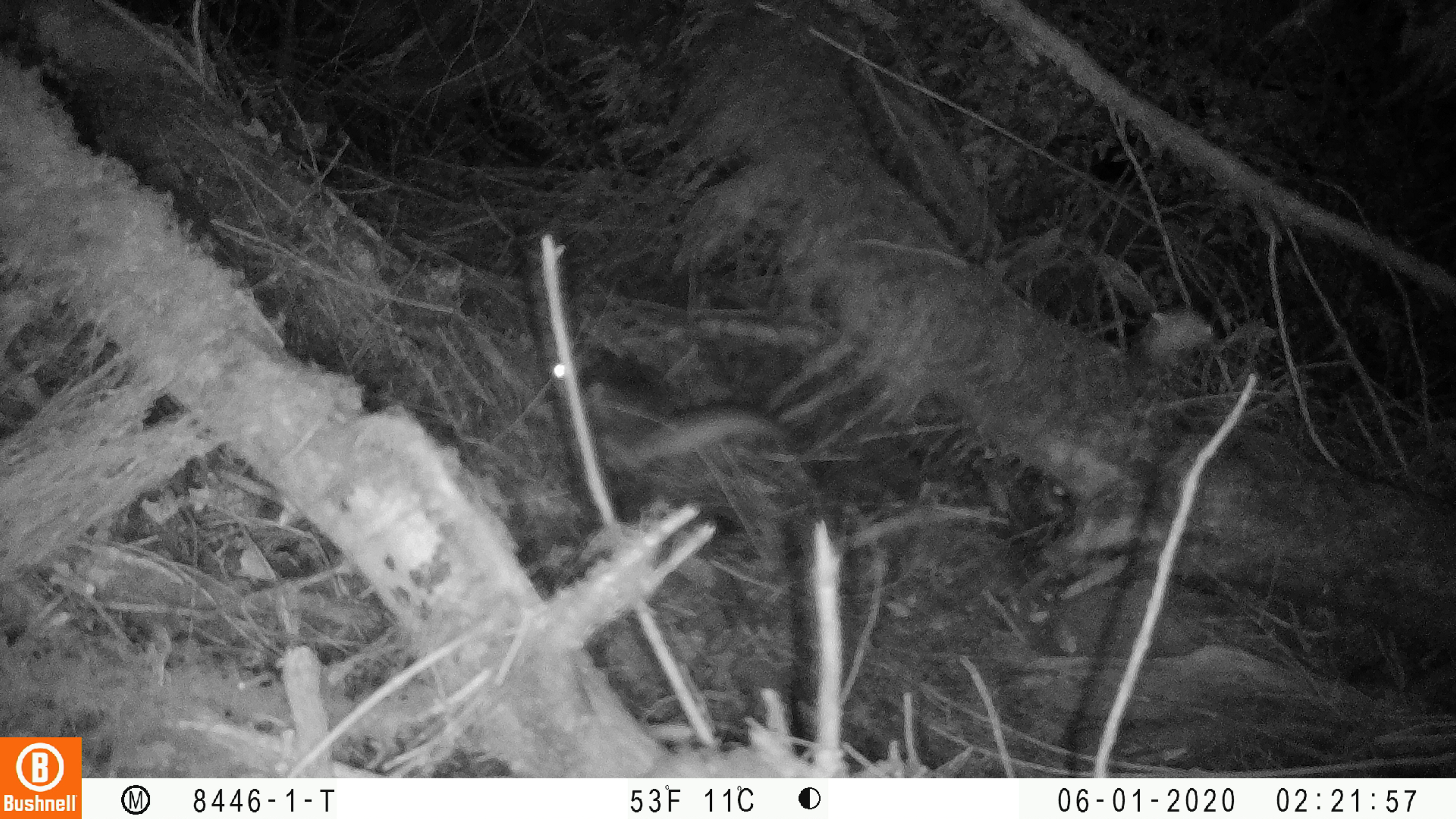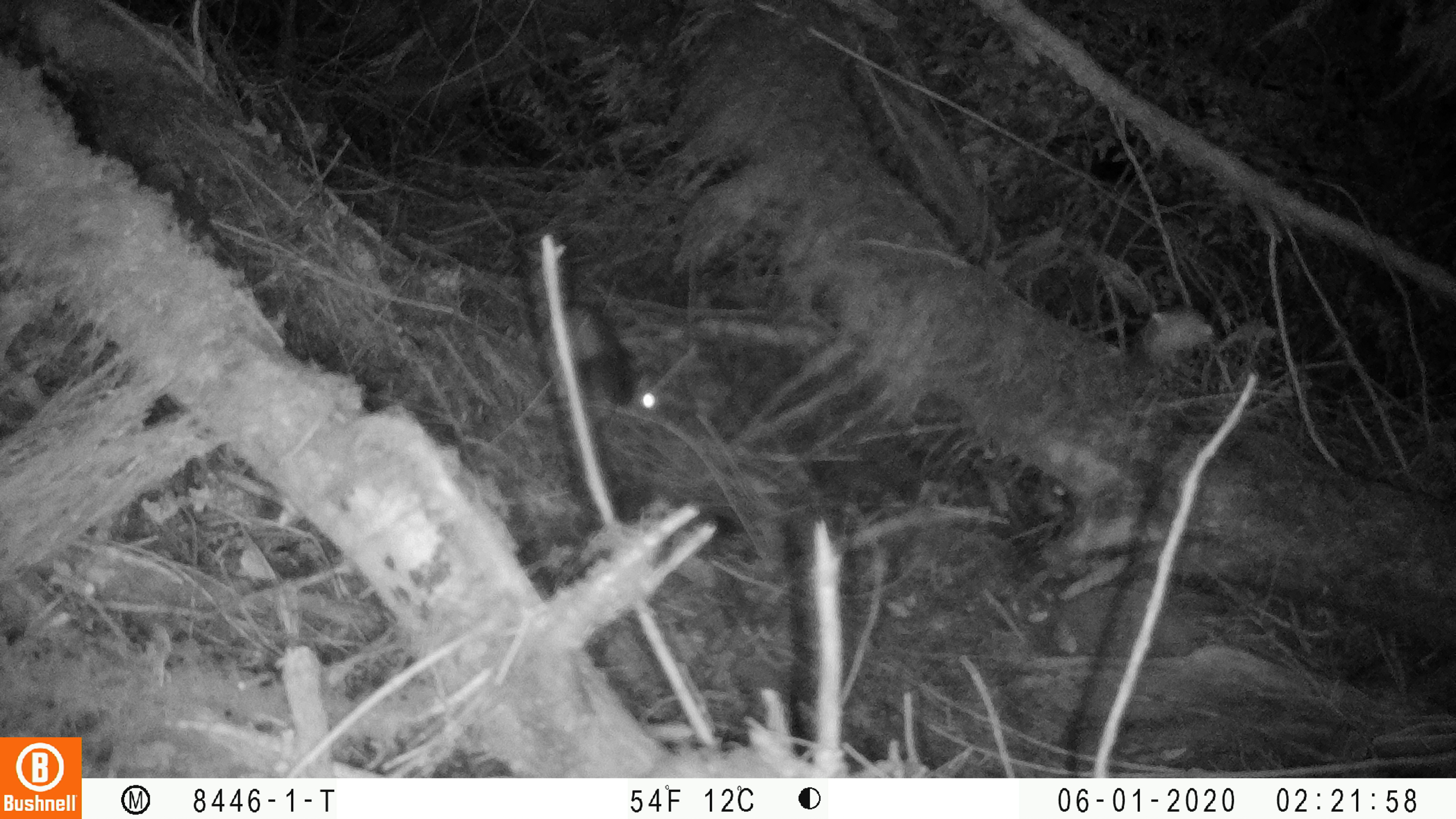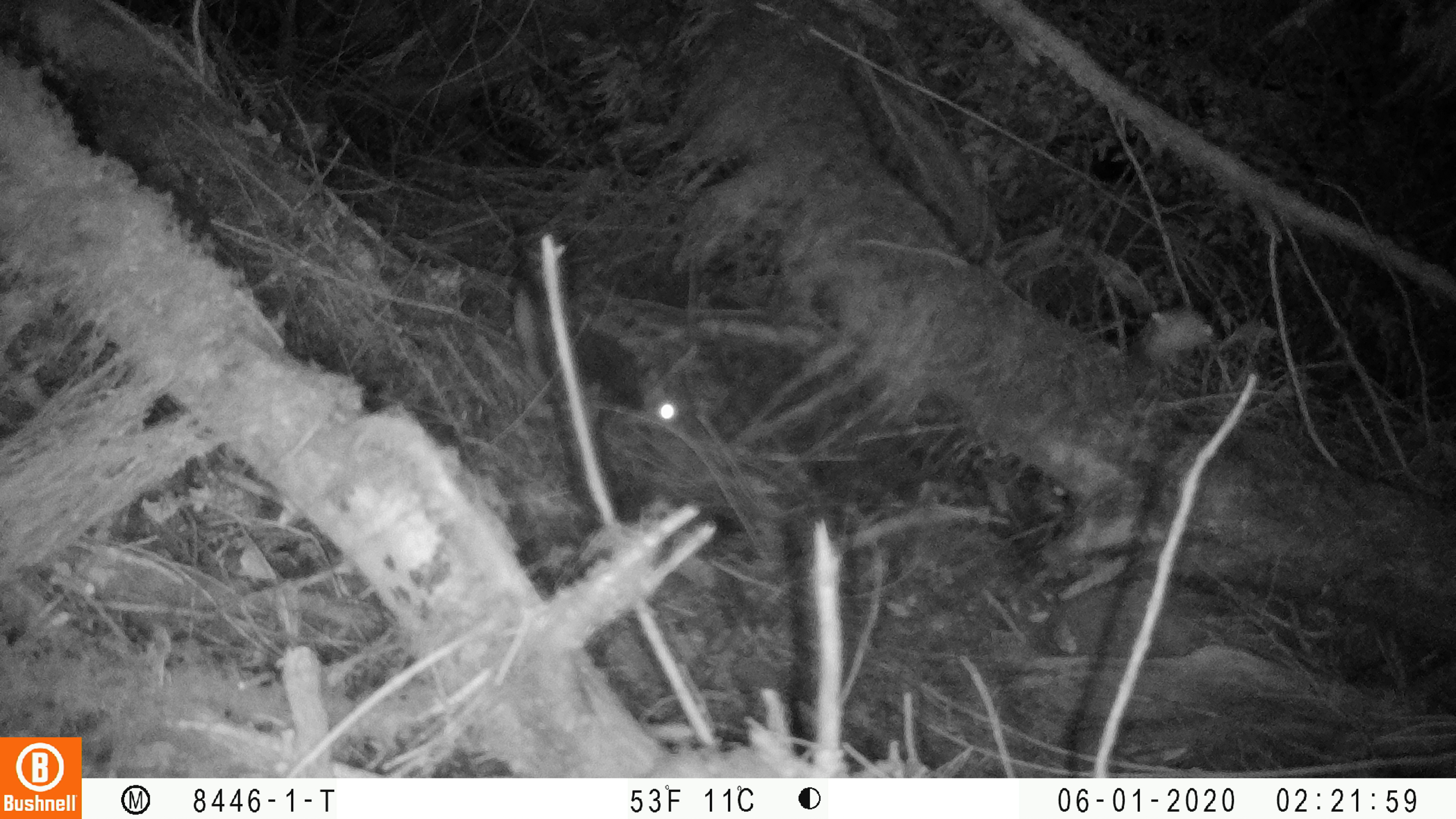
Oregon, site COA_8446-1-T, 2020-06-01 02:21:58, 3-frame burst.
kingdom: Animalia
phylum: Chordata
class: Mammalia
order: Rodentia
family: Sciuridae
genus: Glaucomys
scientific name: Glaucomys oregonensis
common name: humboldt's flying squirrel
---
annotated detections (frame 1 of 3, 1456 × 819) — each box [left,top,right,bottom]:
humboldt's flying squirrel: [537,327,802,494]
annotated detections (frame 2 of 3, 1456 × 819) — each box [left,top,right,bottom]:
humboldt's flying squirrel: [519,256,683,439]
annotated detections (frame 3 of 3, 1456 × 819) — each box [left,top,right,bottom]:
humboldt's flying squirrel: [502,271,696,438]